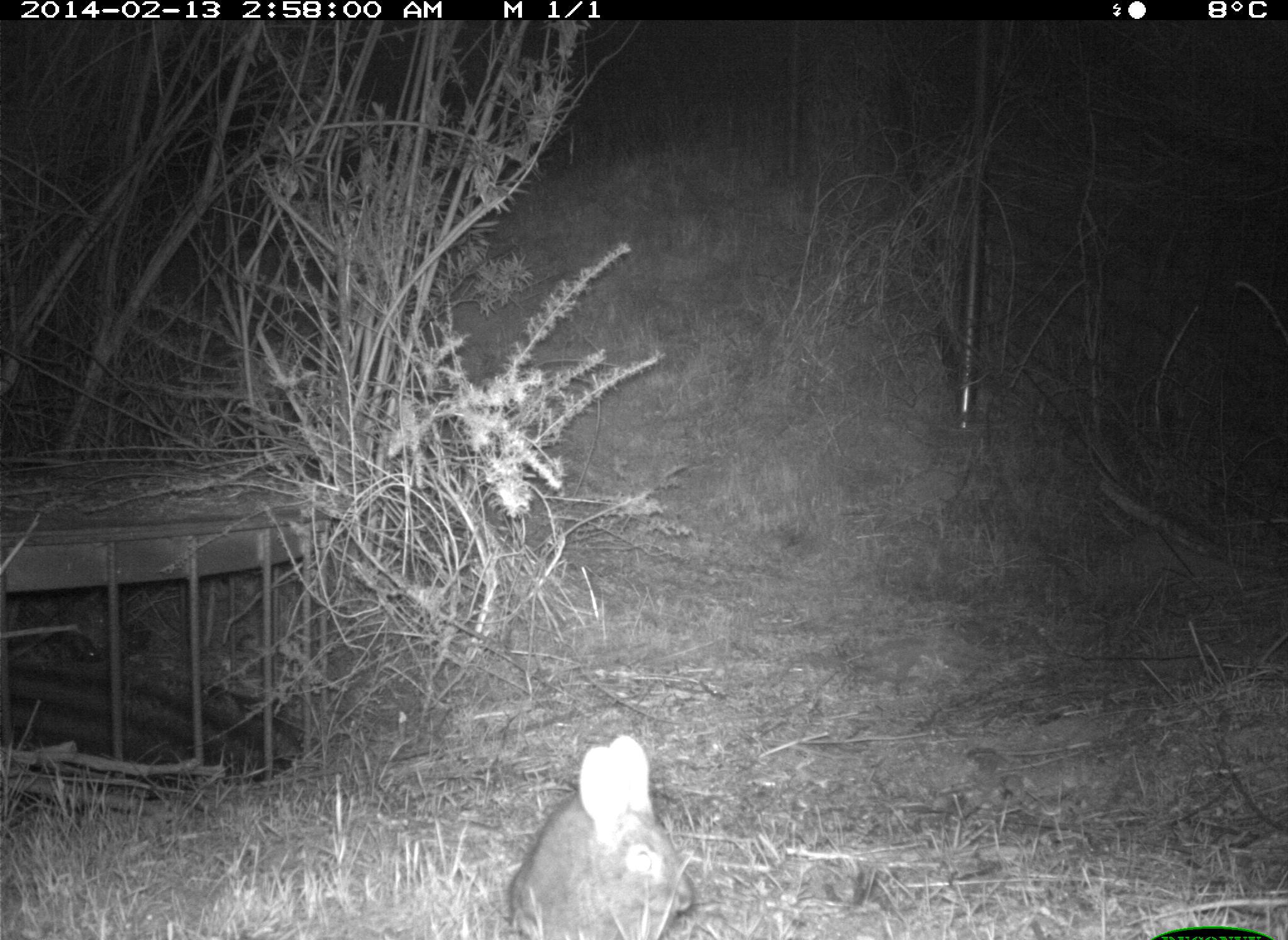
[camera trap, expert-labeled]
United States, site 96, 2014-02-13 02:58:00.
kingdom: Animalia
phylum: Chordata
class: Mammalia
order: Lagomorpha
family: Leporidae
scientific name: Leporidae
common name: rabbits and hares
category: rabbit